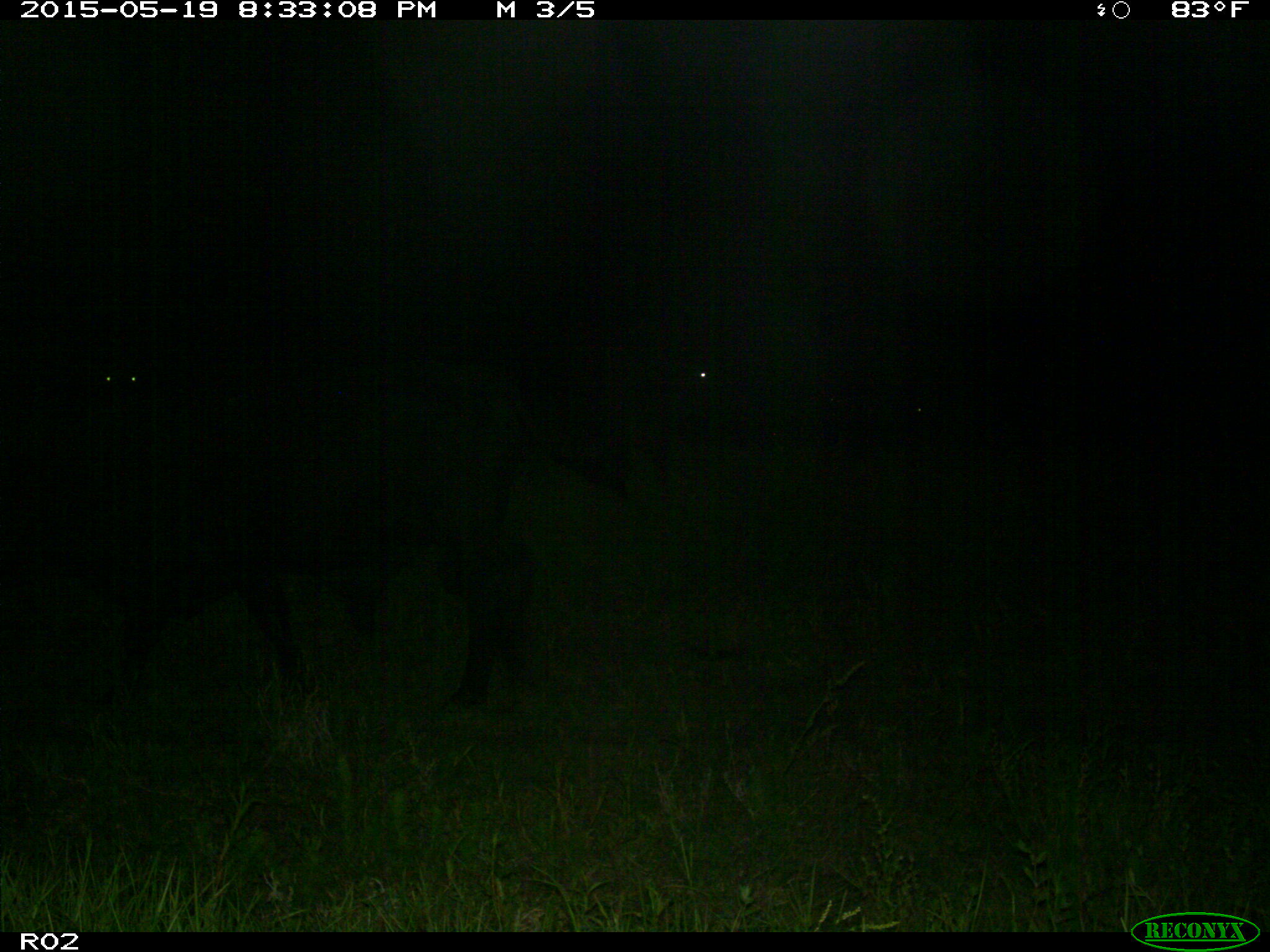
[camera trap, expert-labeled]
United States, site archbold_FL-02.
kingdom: Animalia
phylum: Chordata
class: Mammalia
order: Artiodactyla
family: Bovidae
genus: Bos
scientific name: Bos taurus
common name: domestic cow